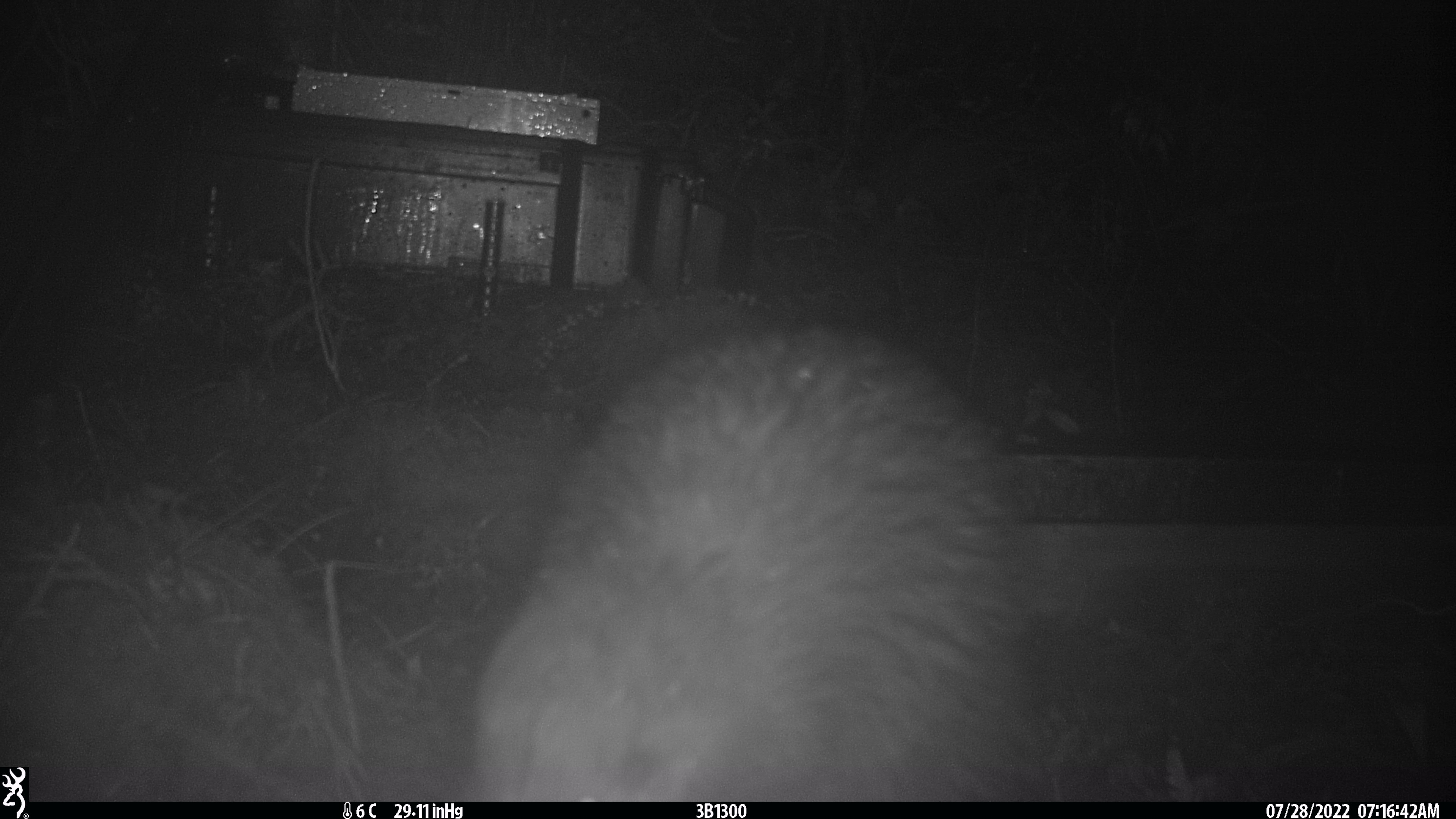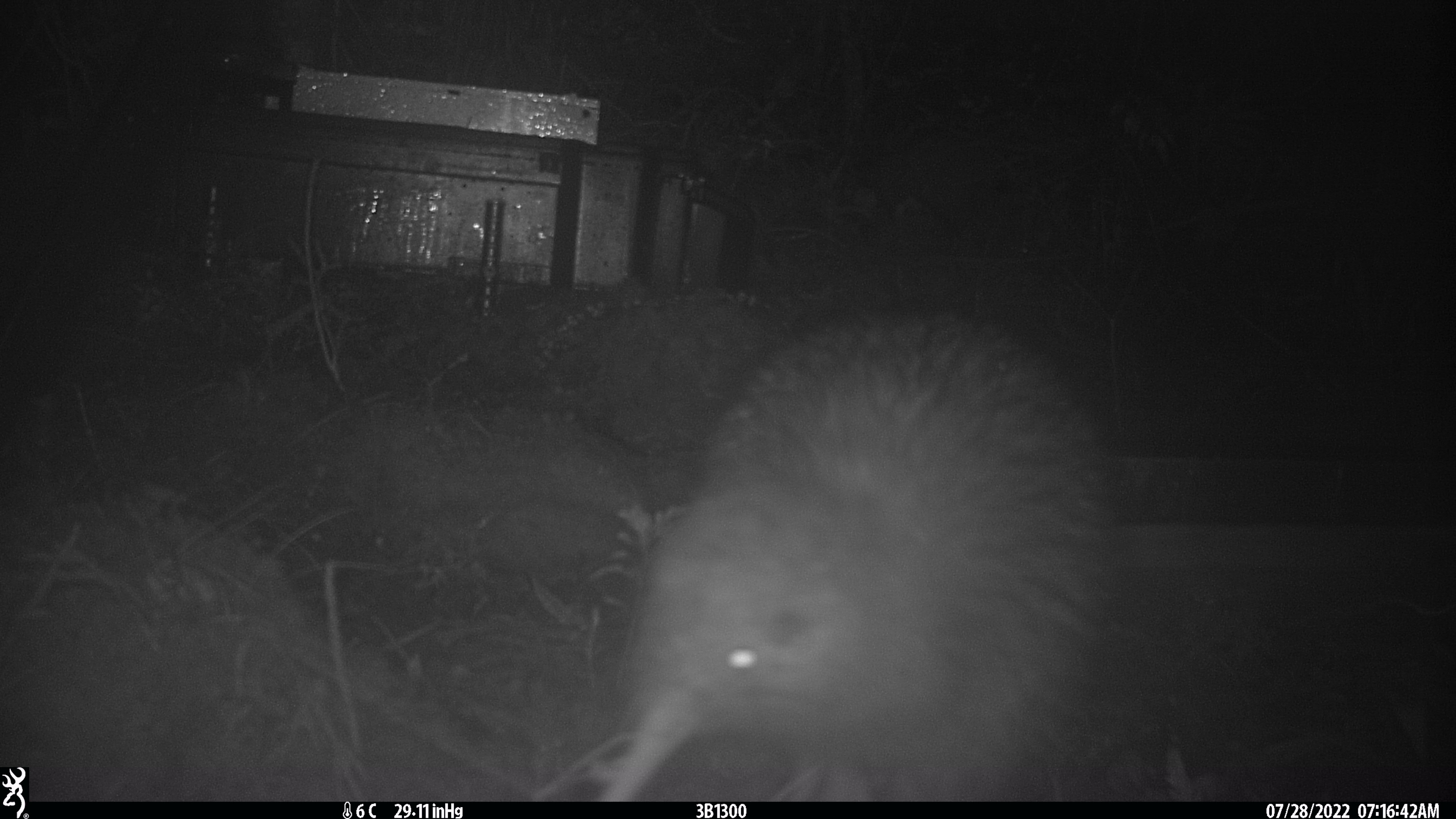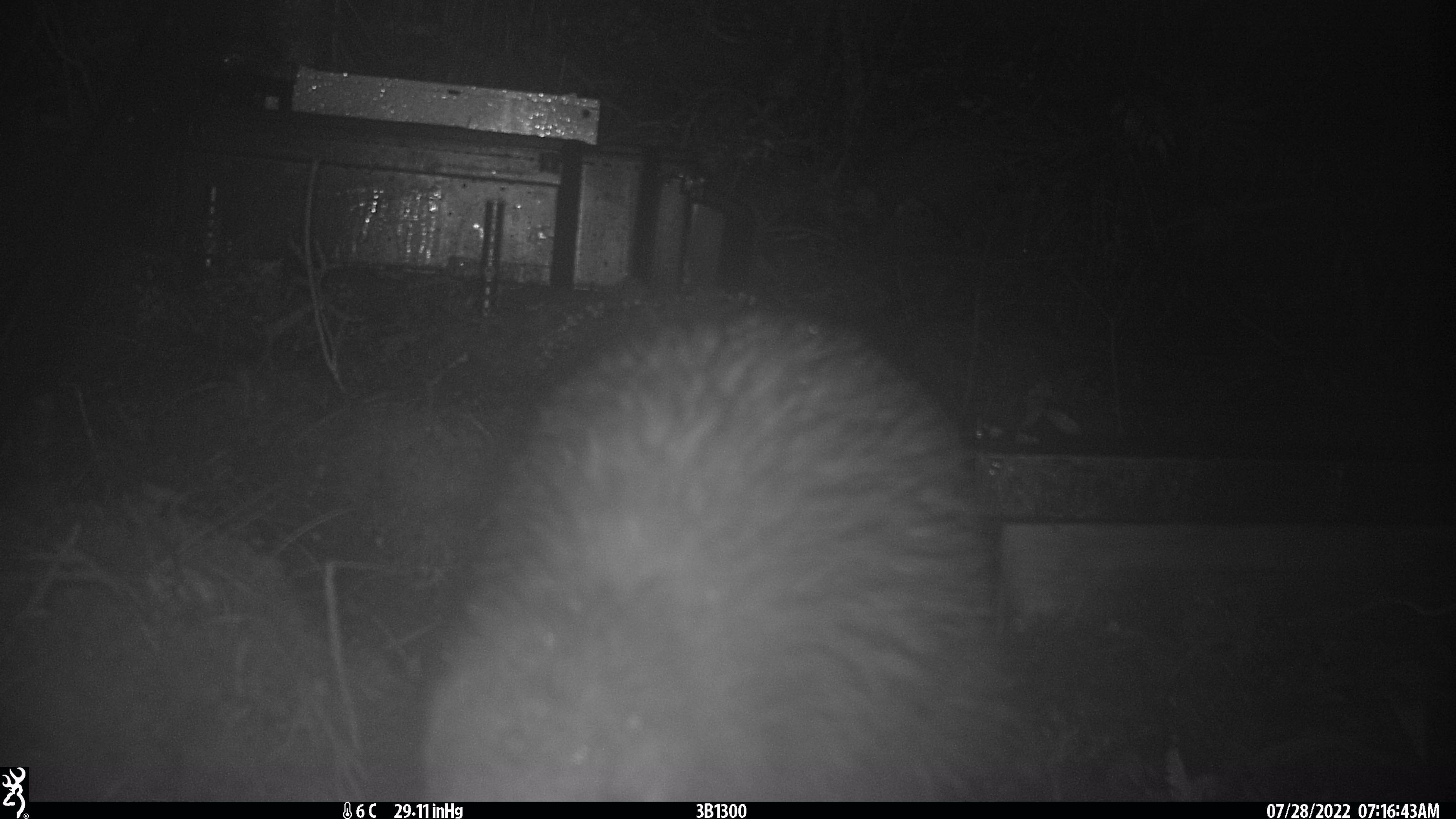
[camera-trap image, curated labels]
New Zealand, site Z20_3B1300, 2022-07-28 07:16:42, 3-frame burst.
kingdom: Animalia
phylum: Chordata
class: Aves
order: Apterygiformes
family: Apterygidae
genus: Apteryx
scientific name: Apteryx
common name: kiwi